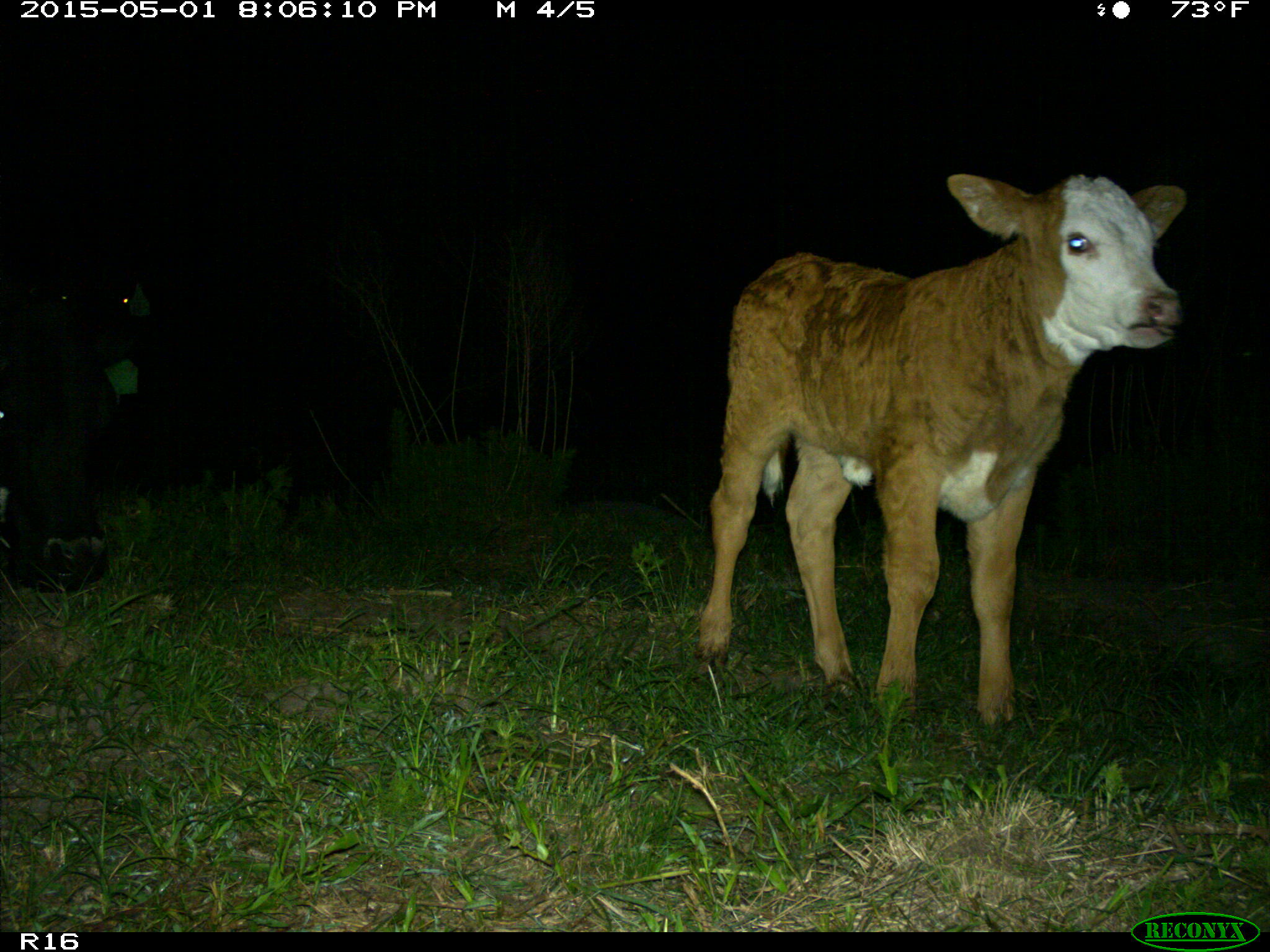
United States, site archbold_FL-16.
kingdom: Animalia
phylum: Chordata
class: Mammalia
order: Artiodactyla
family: Bovidae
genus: Bos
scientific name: Bos taurus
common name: domestic cow